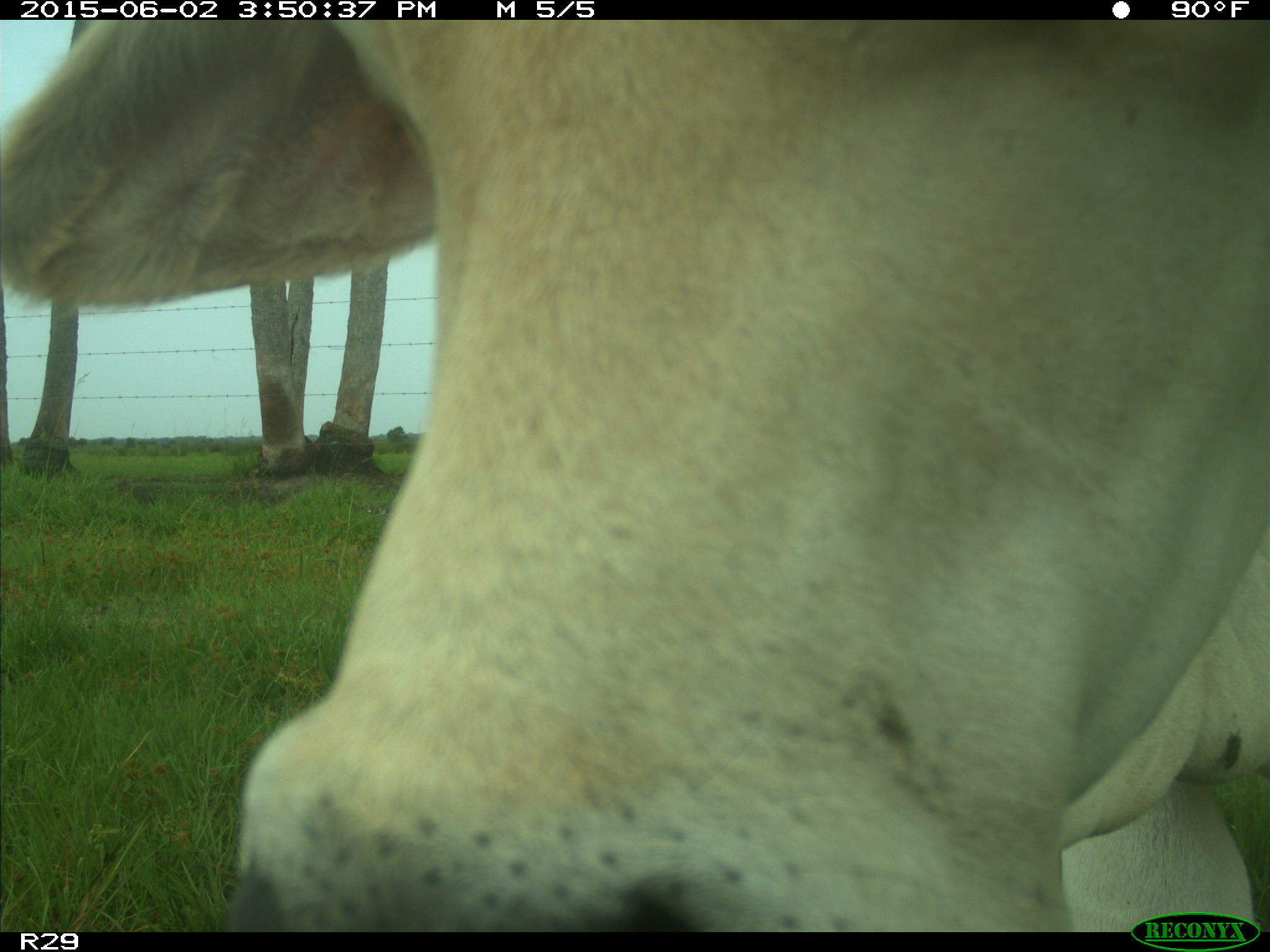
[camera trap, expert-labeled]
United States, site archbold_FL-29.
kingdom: Animalia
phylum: Chordata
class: Mammalia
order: Artiodactyla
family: Bovidae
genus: Bos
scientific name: Bos taurus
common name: domestic cow